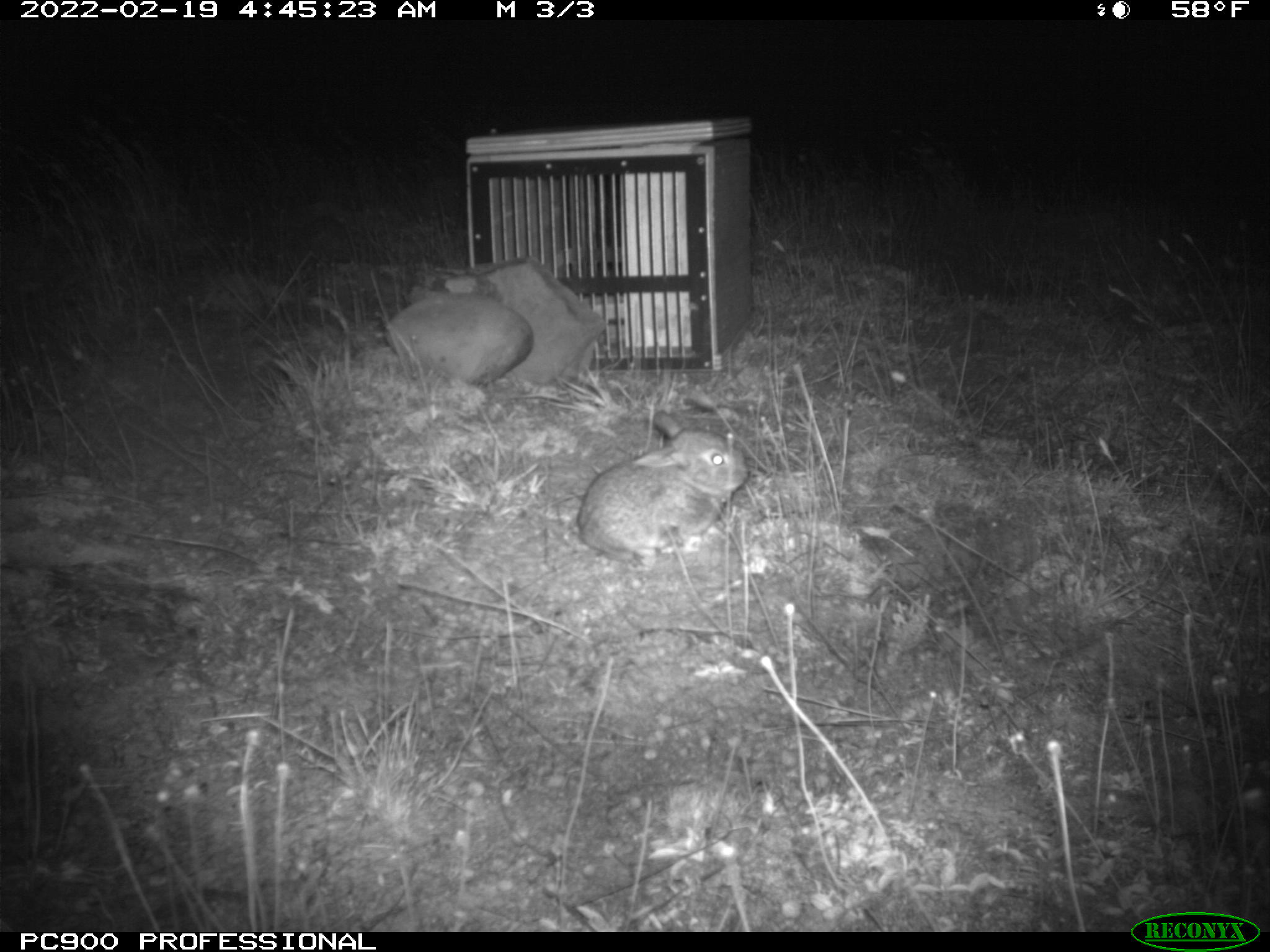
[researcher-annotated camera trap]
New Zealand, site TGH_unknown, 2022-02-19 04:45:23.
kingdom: Animalia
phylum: Chordata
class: Mammalia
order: Lagomorpha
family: Leporidae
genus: Oryctolagus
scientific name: Oryctolagus cuniculus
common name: european rabbit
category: rabbit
Rabbit (european rabbit) (Oryctolagus cuniculus).